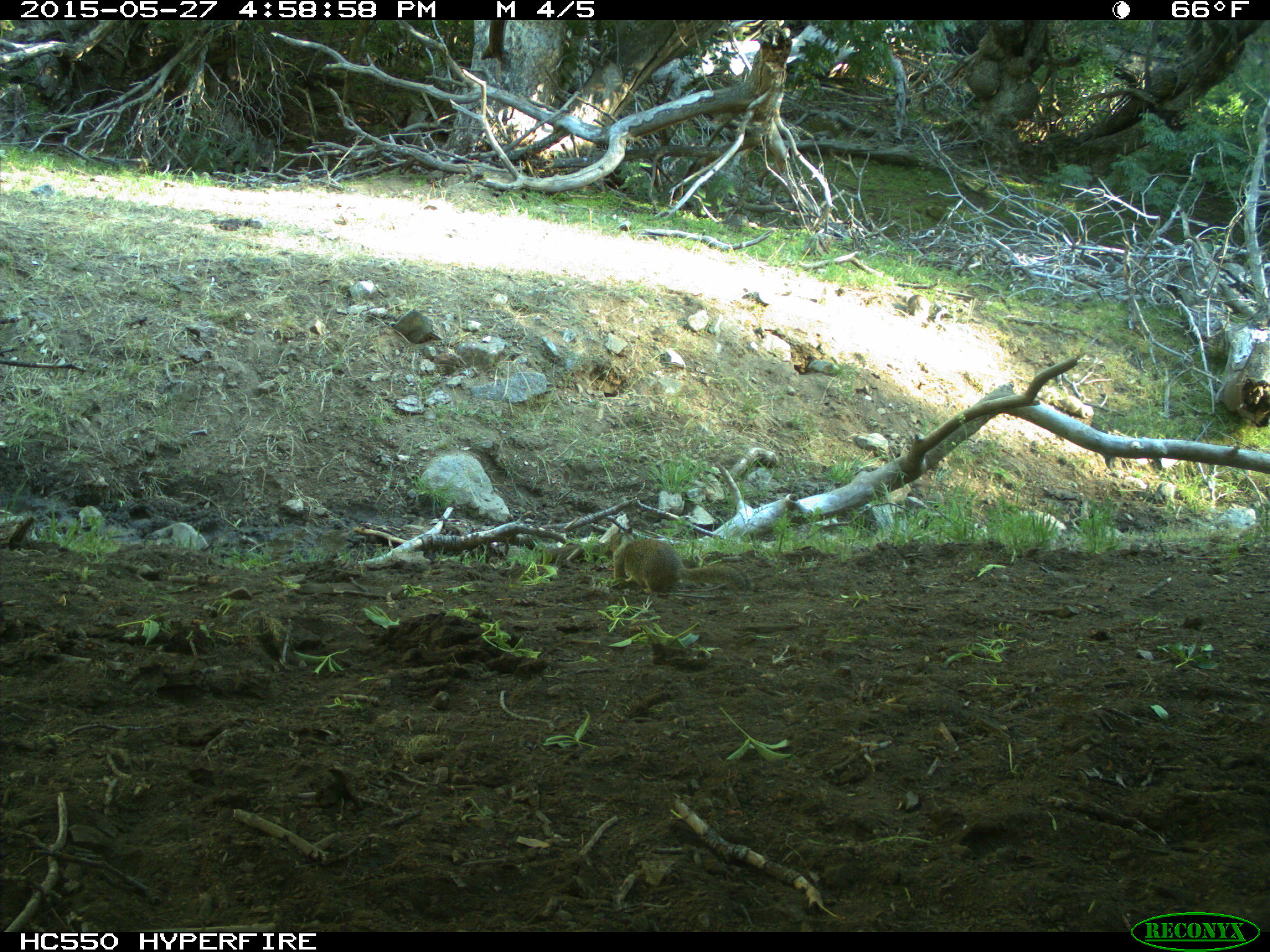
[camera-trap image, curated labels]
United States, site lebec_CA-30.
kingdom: Animalia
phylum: Chordata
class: Mammalia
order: Rodentia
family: Sciuridae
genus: Otospermophilus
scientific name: Otospermophilus beecheyi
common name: california ground squirrel